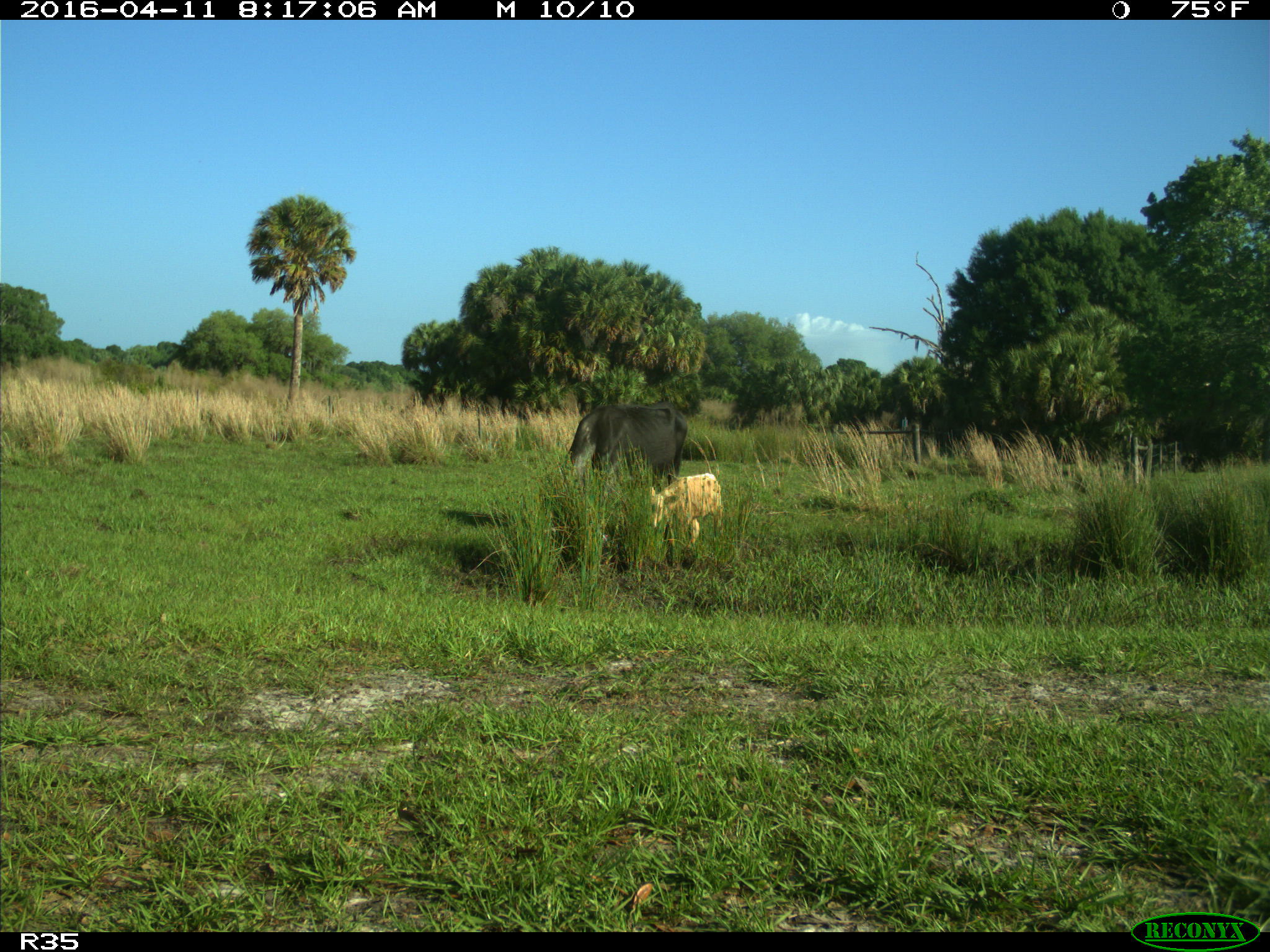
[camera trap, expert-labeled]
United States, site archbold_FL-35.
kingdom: Animalia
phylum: Chordata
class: Mammalia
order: Artiodactyla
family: Bovidae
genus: Bos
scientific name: Bos taurus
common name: domestic cow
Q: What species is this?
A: Bos taurus (domestic cow).